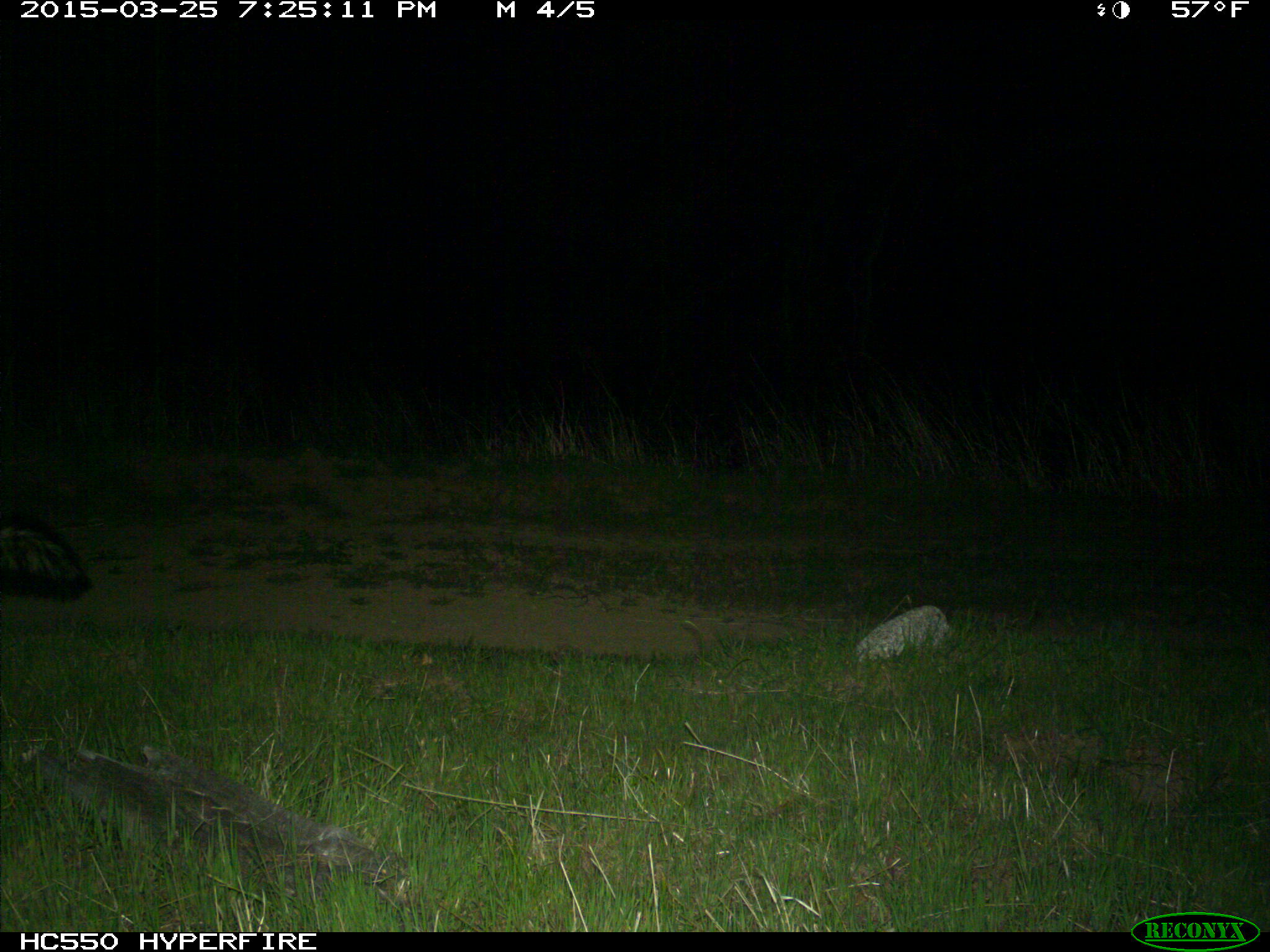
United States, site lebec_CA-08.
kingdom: Animalia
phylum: Chordata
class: Mammalia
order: Carnivora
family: Mephitidae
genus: Mephitis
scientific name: Mephitis mephitis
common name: striped skunk